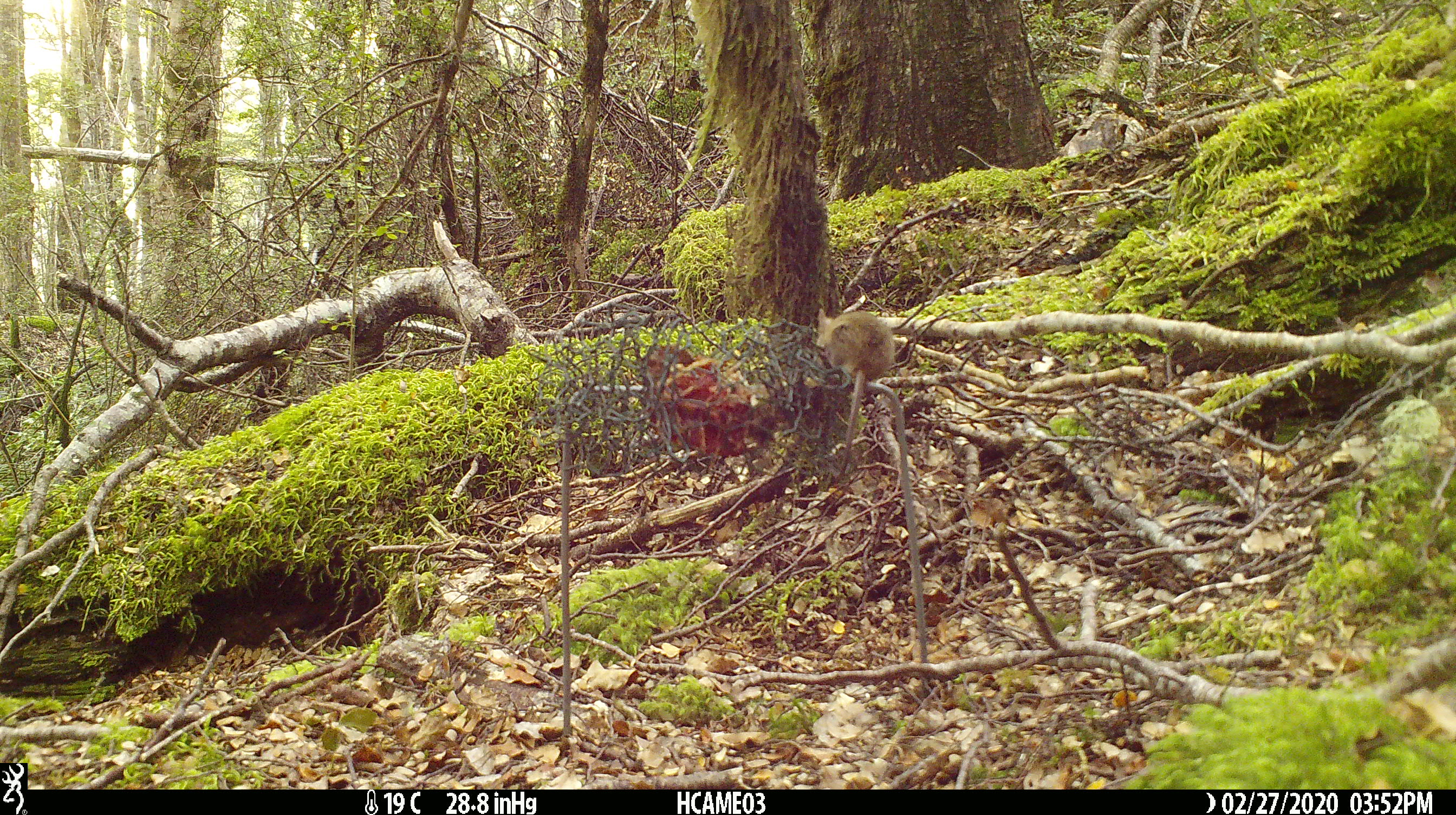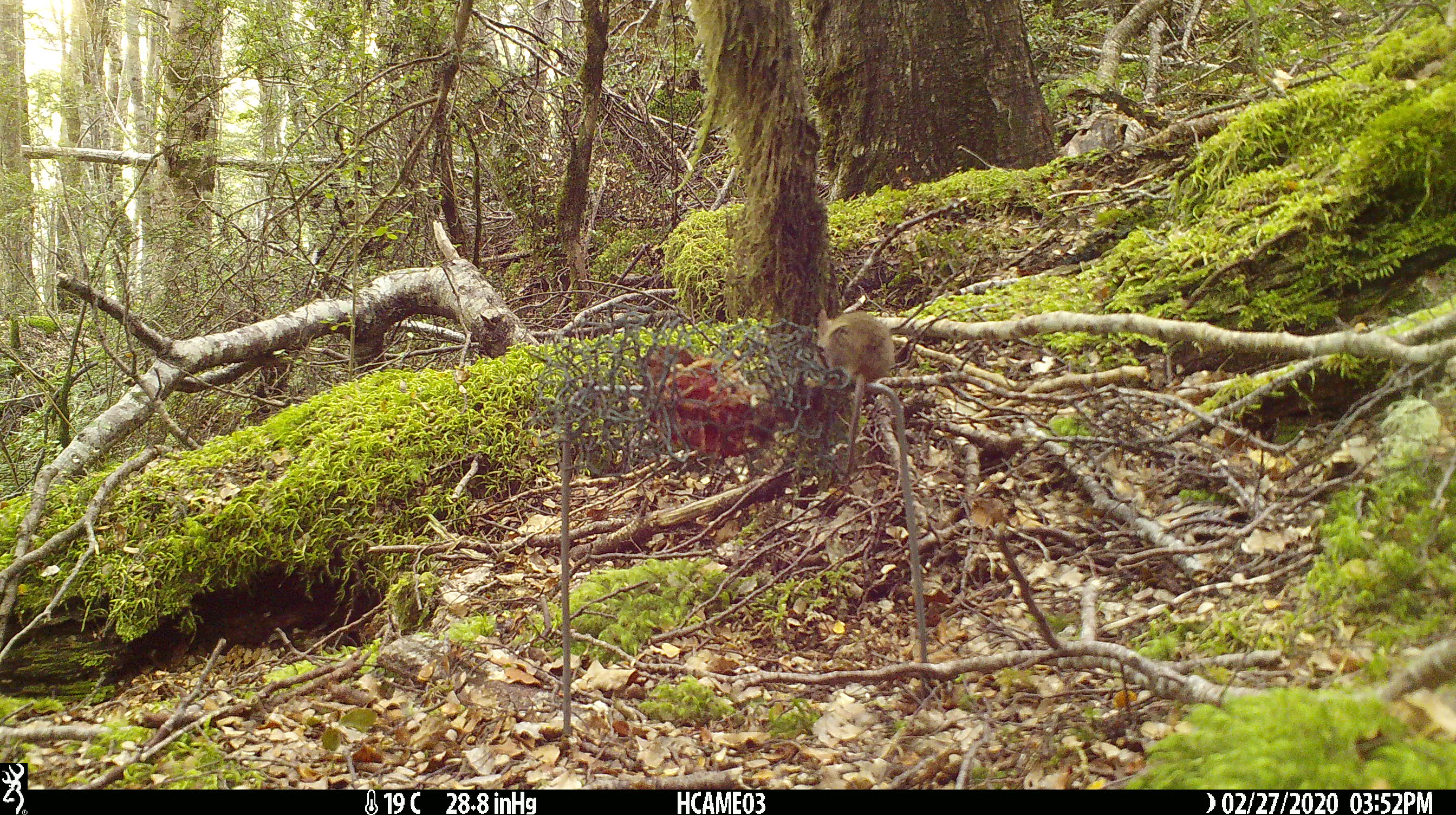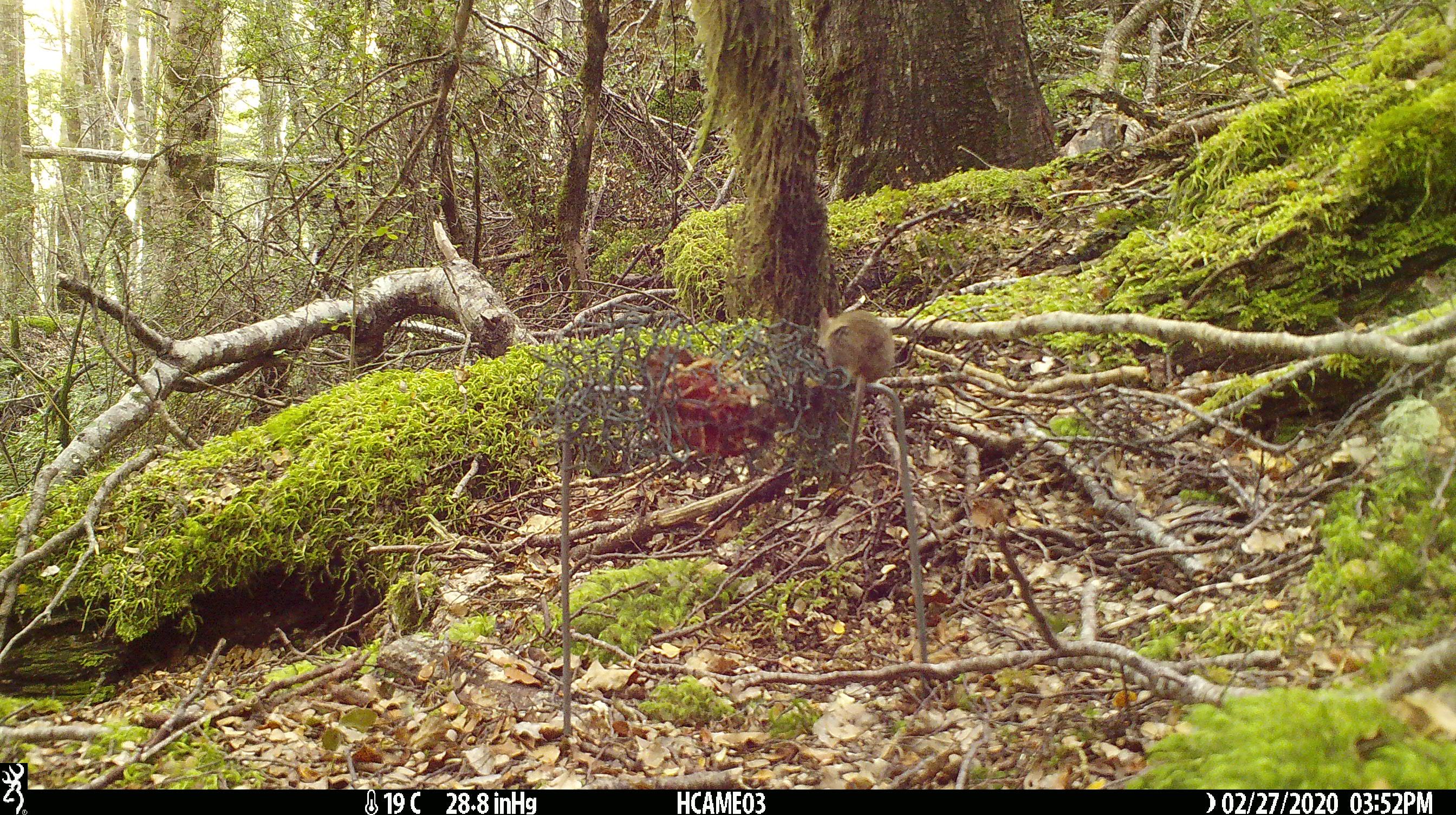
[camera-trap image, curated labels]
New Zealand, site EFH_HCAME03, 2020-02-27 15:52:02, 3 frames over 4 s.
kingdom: Animalia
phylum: Chordata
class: Mammalia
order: Rodentia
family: Muridae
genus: Mus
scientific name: Mus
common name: mouse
Mouse (Mus).